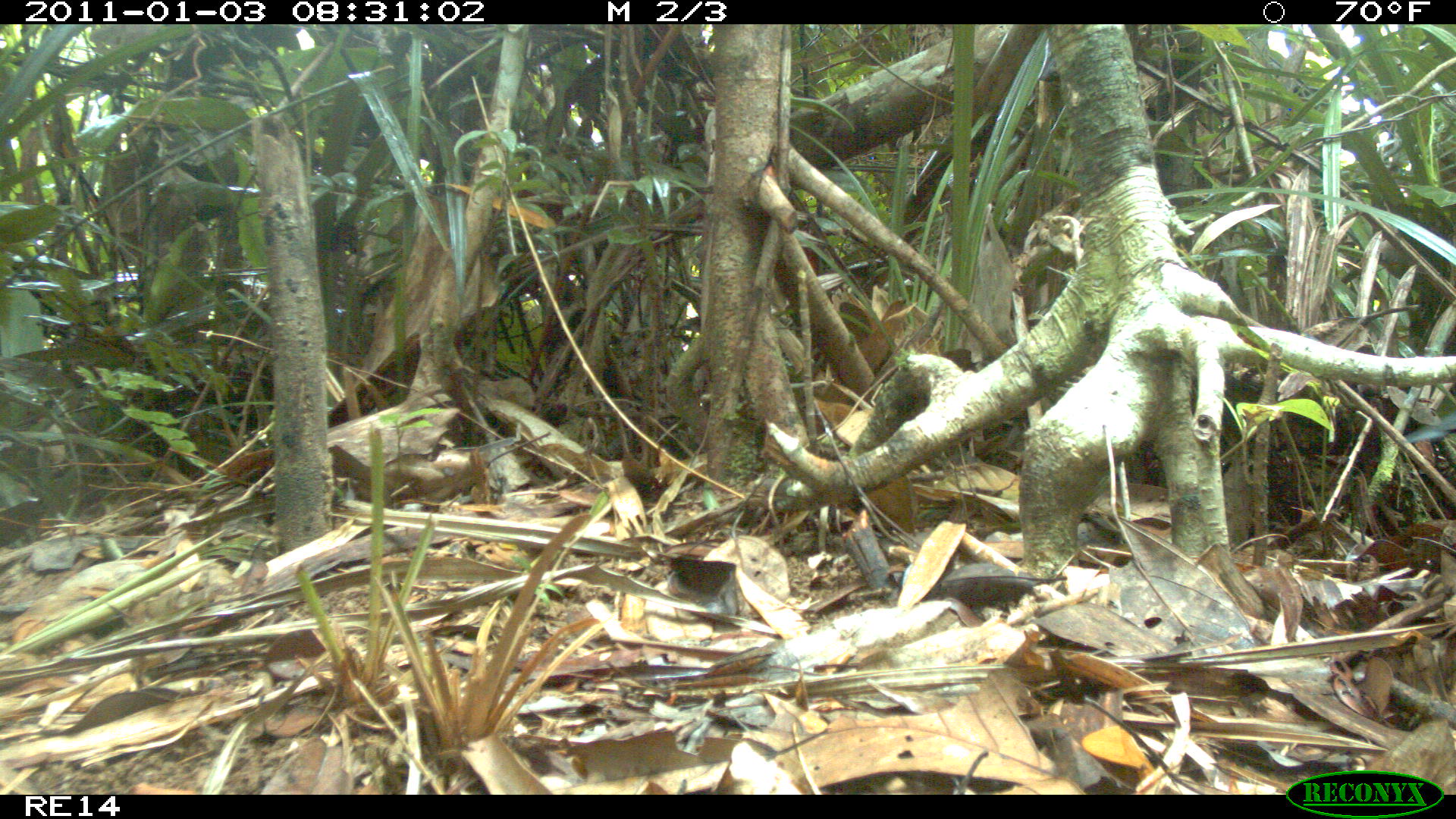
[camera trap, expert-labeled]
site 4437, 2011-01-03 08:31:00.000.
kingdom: Animalia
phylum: Chordata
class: Aves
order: Cuculiformes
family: Cuculidae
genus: Coua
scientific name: Coua serriana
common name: red-breasted coua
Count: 1.